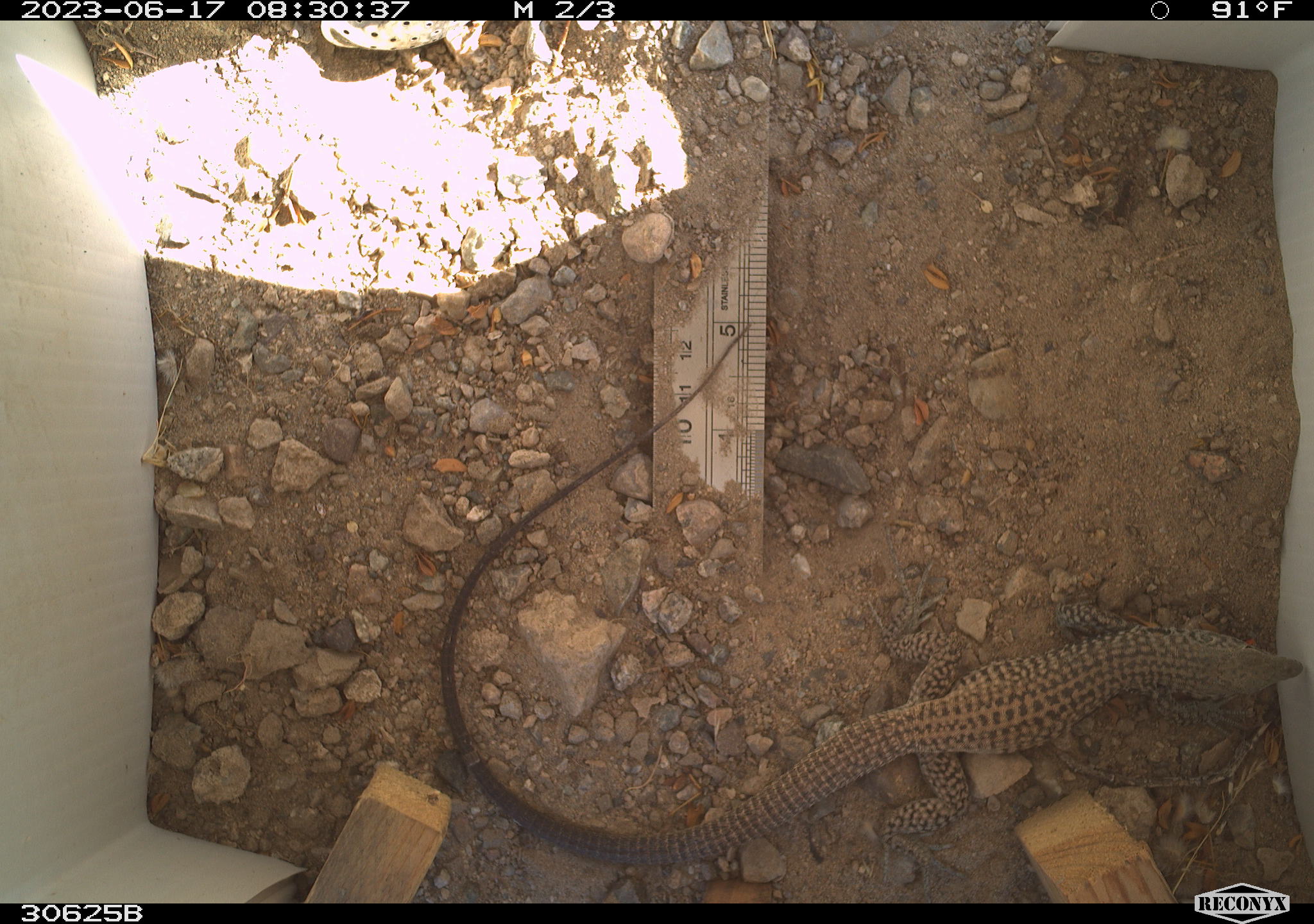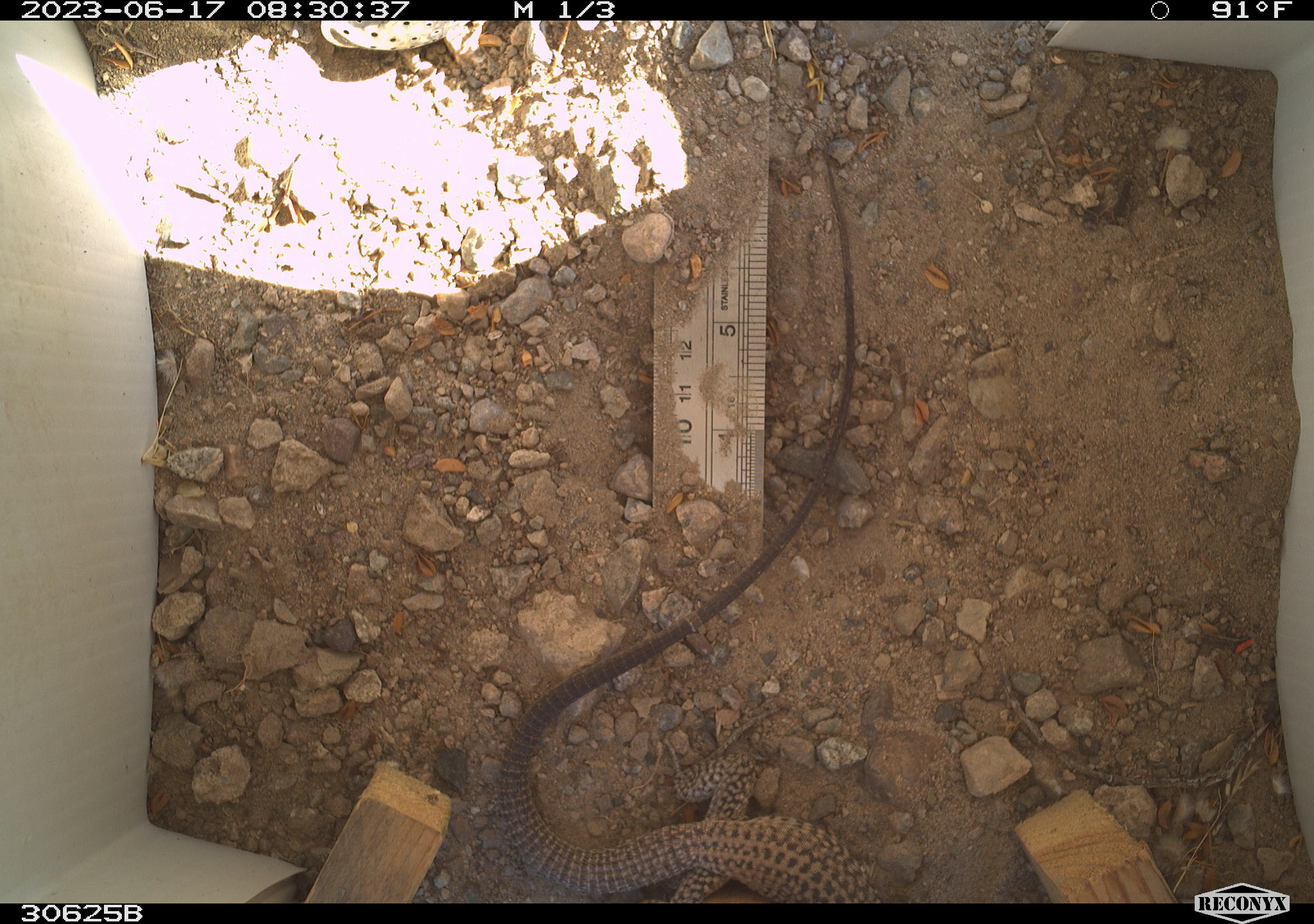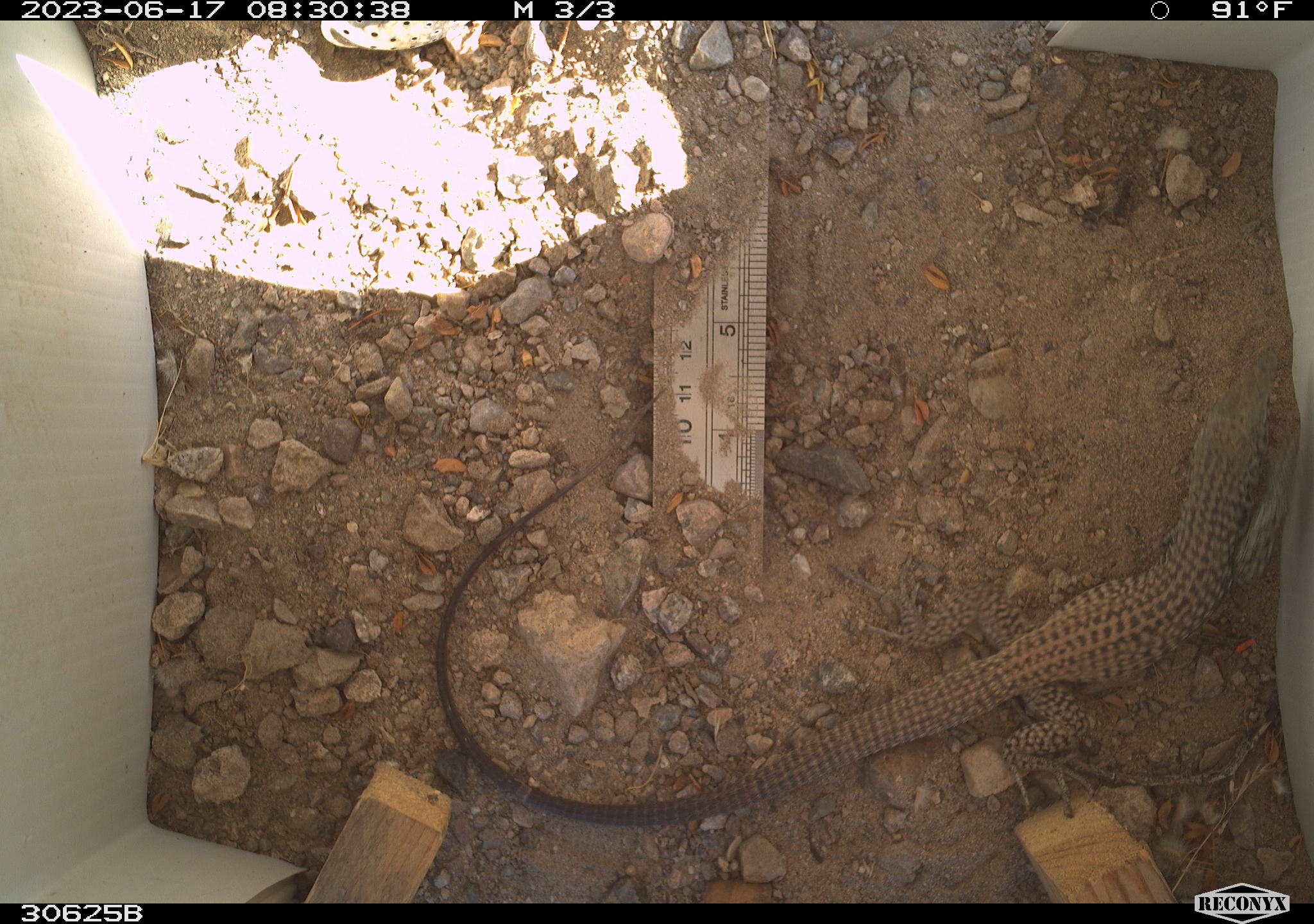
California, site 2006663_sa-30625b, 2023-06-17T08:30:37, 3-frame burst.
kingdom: Animalia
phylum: Chordata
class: Reptilia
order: Squamata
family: Teiidae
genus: Aspidoscelis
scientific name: Aspidoscelis tigris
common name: western whiptail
Western whiptail (Aspidoscelis tigris).